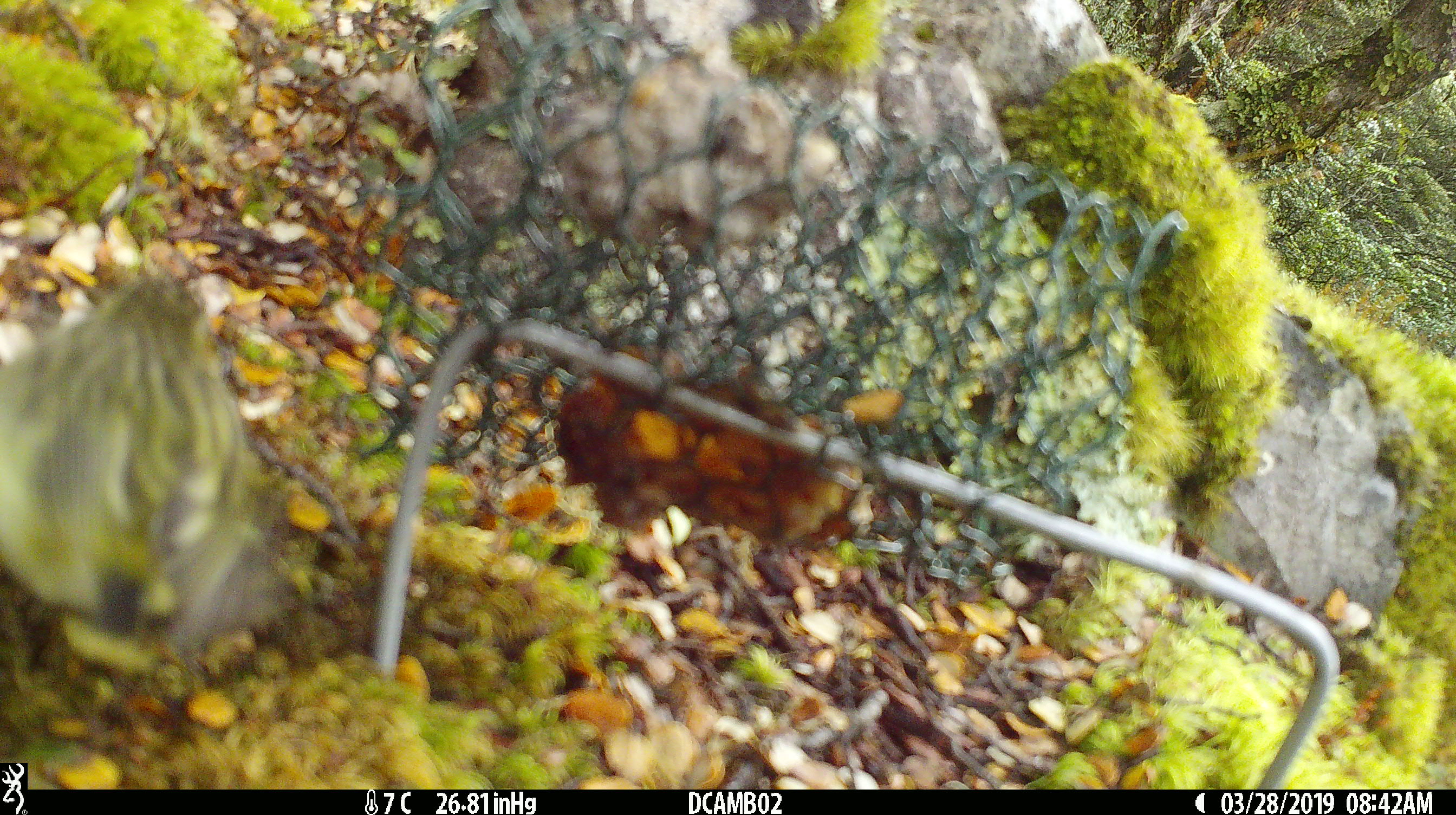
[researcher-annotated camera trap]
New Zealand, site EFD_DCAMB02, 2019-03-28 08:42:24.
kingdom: Animalia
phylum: Chordata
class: Aves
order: Passeriformes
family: Acanthisittidae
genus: Acanthisitta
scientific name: Acanthisitta chloris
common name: rifleman